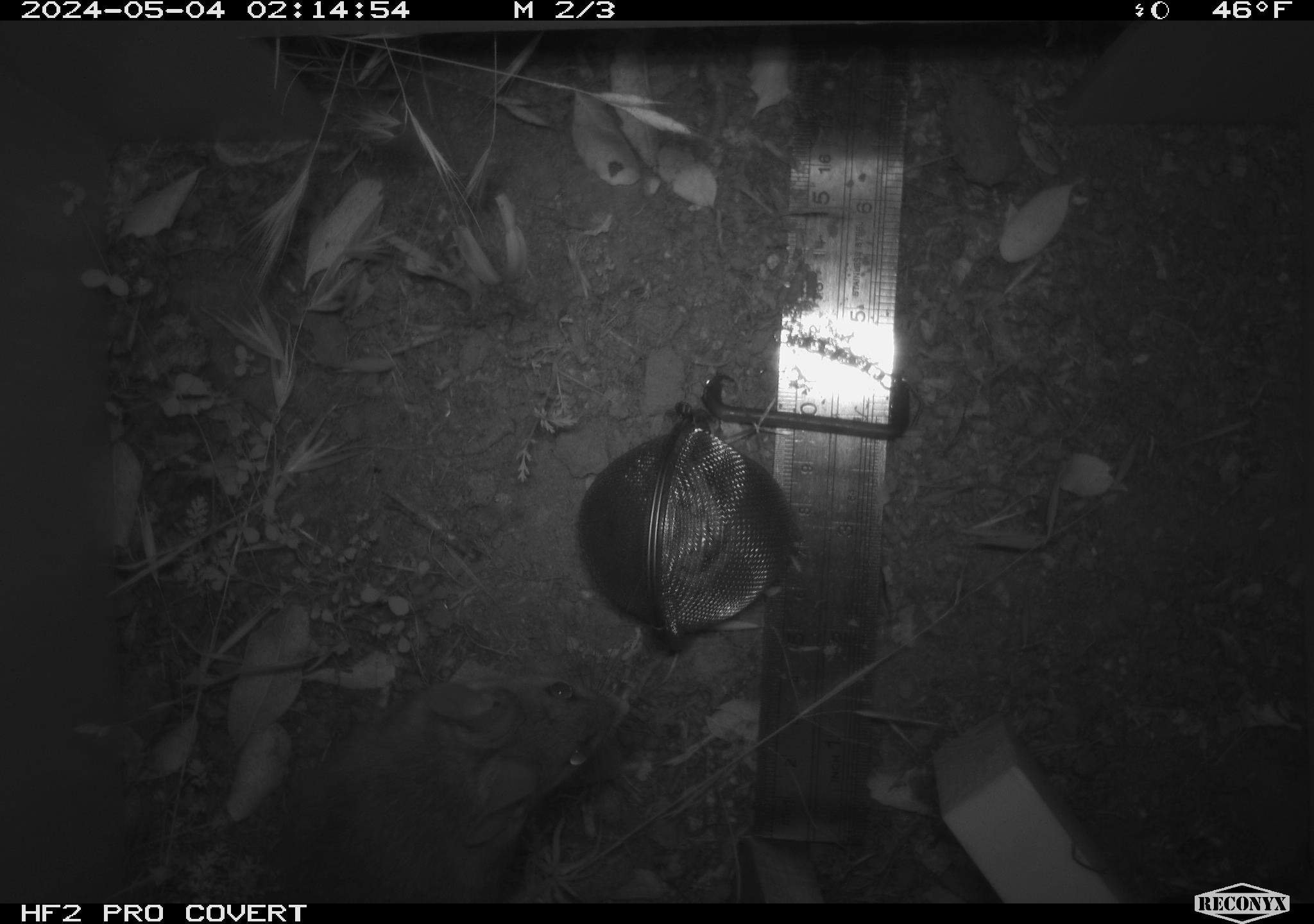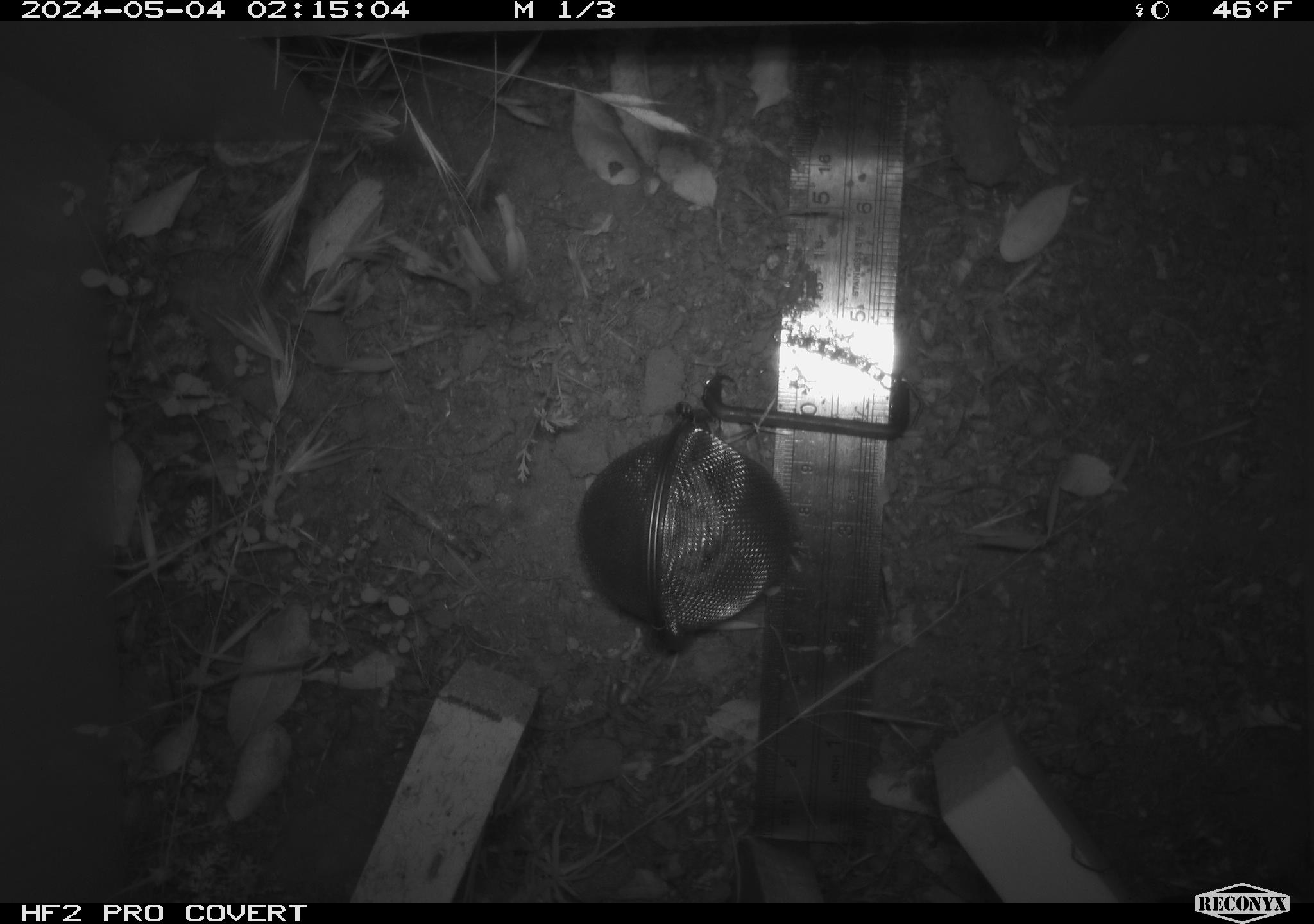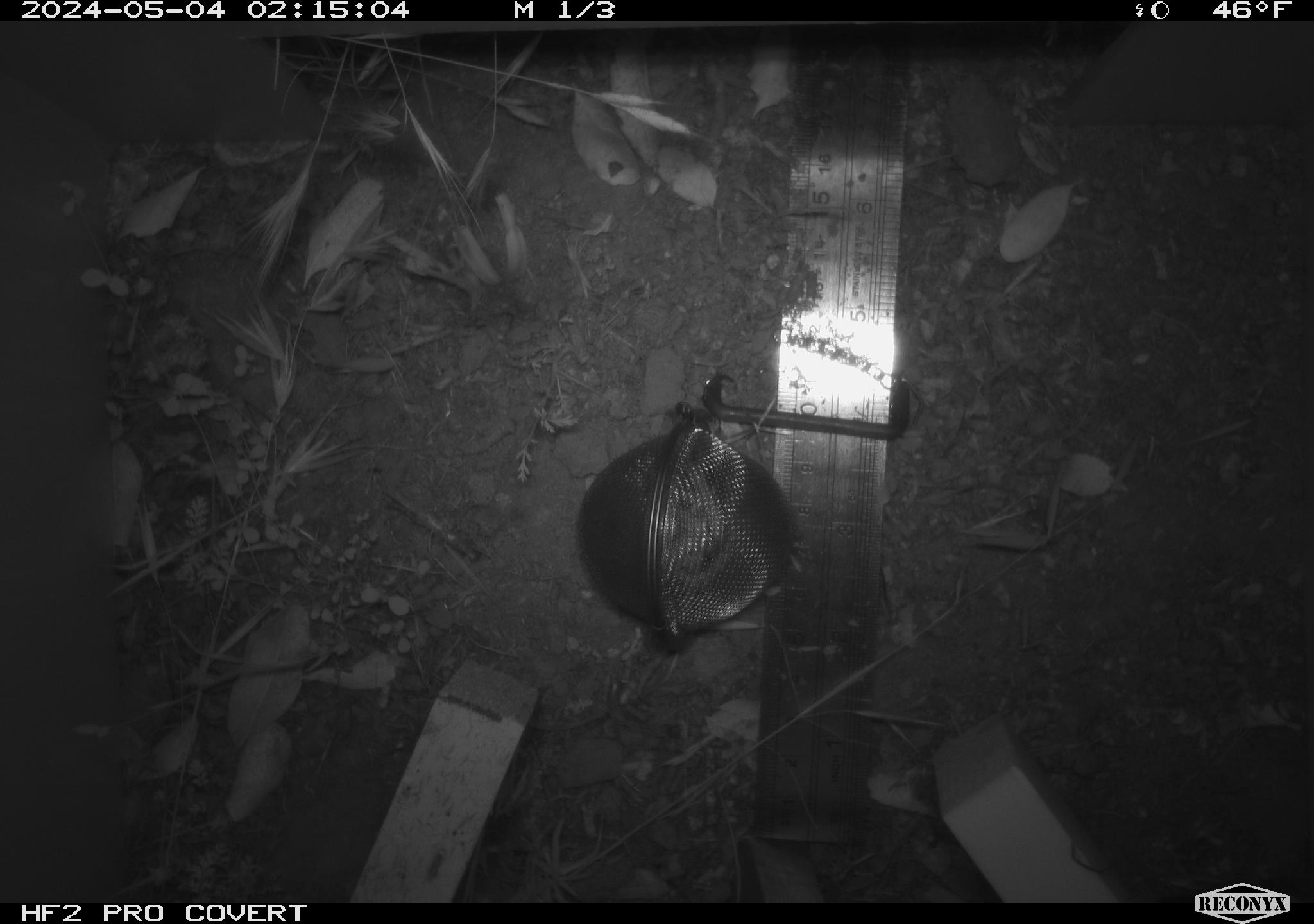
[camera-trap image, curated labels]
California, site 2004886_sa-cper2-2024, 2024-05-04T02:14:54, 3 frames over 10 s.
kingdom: Animalia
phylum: Chordata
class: Mammalia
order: Rodentia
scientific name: Rodentia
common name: rodent